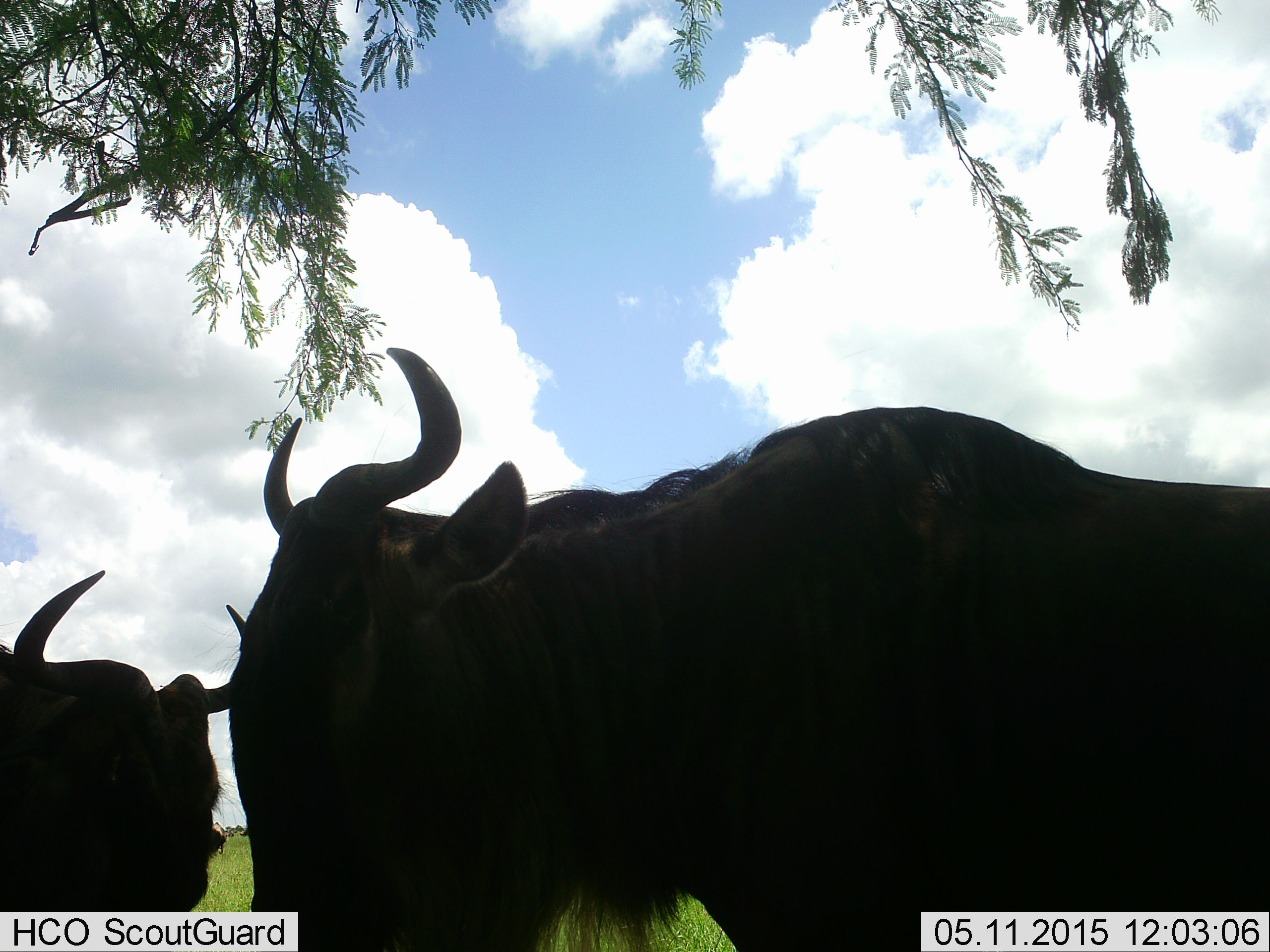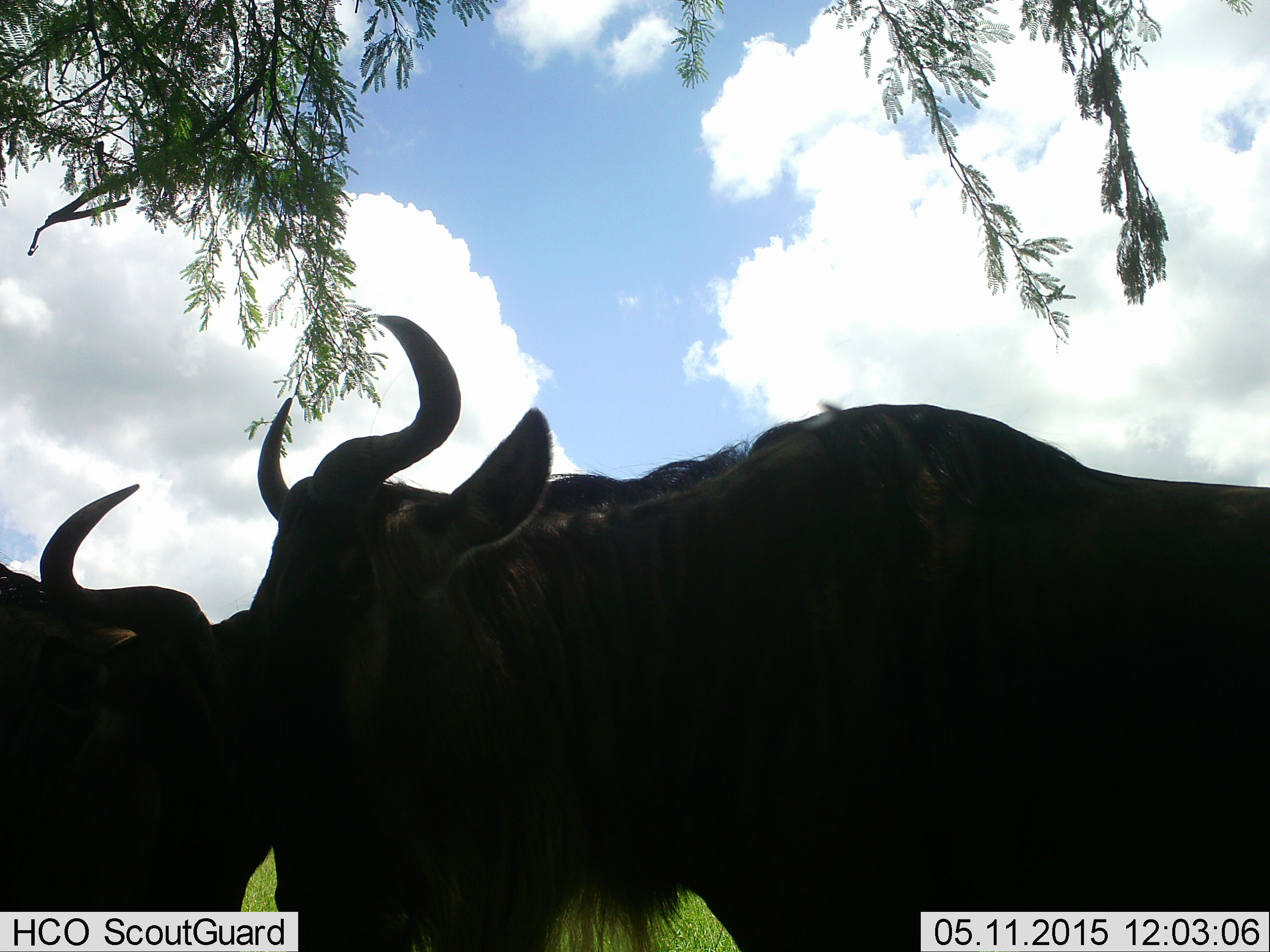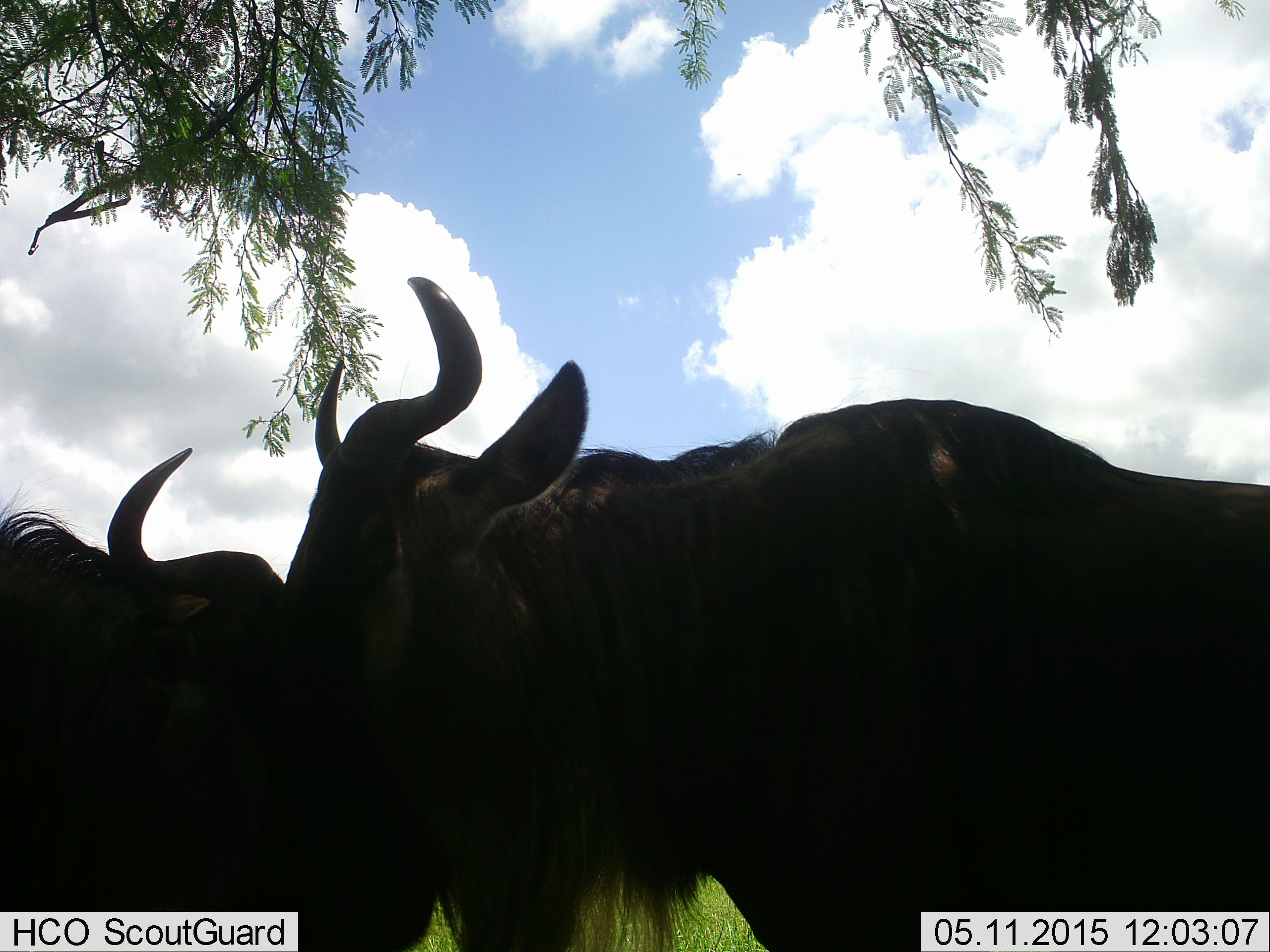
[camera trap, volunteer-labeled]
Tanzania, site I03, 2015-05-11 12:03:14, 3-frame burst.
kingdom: Animalia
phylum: Chordata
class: Mammalia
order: Artiodactyla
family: Bovidae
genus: Connochaetes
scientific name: Connochaetes taurinus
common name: blue wildebeest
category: wildebeest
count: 2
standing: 82%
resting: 0%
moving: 0%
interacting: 36%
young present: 0%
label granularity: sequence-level